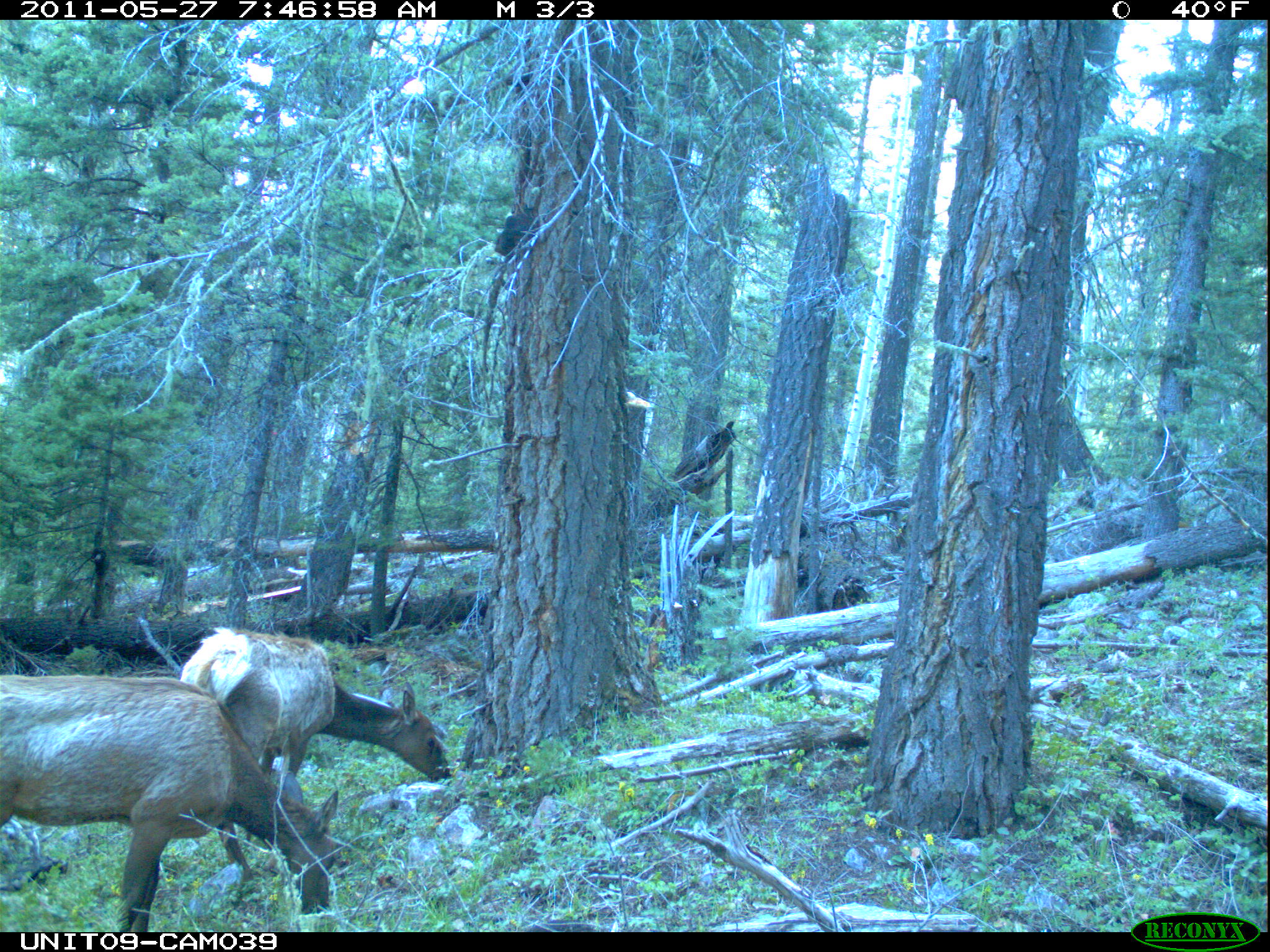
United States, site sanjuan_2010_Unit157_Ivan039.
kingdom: Animalia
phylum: Chordata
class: Mammalia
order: Artiodactyla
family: Cervidae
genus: Cervus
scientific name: Cervus elaphus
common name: red deer